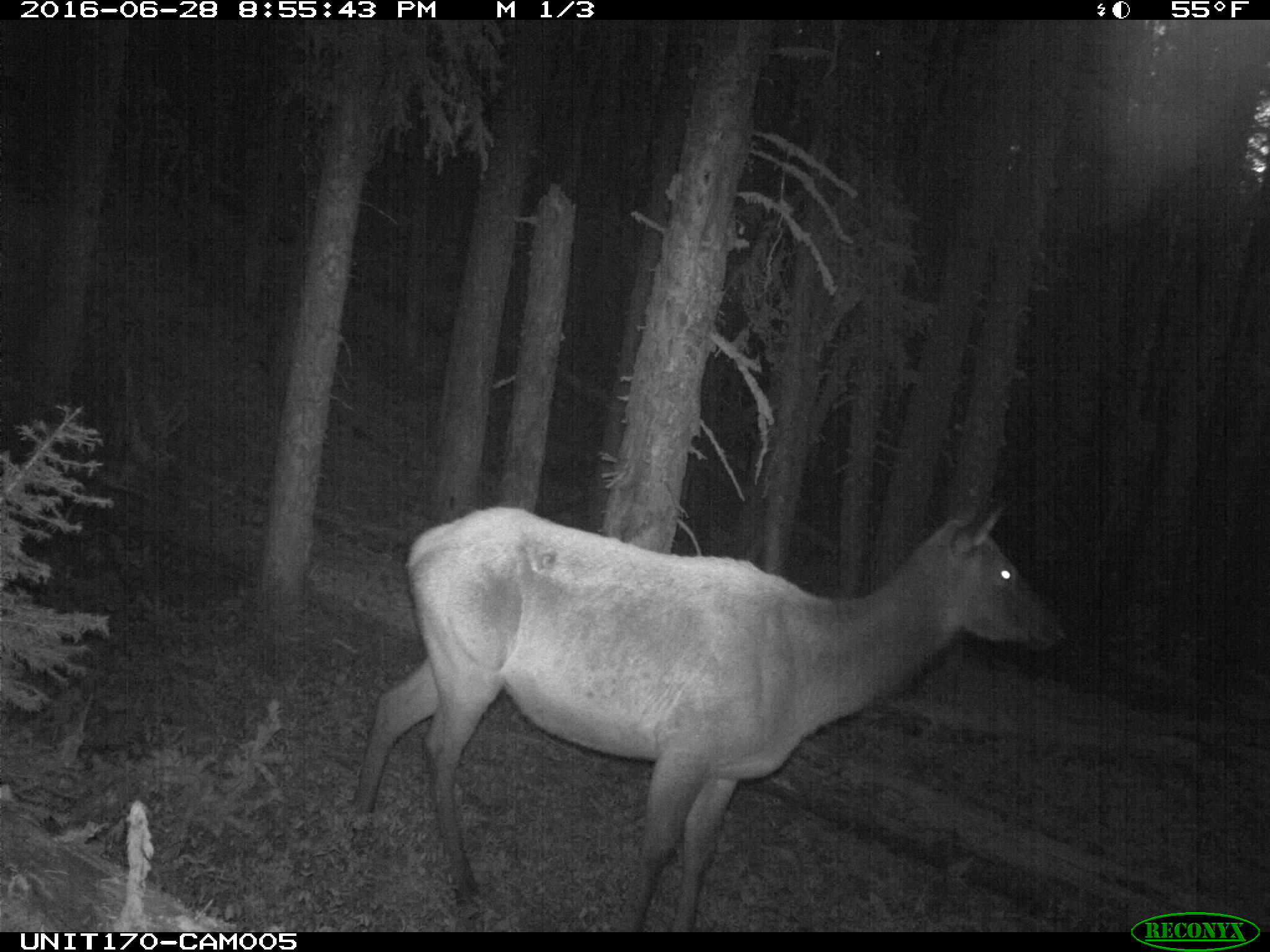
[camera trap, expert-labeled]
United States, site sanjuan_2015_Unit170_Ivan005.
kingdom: Animalia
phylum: Chordata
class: Mammalia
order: Artiodactyla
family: Cervidae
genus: Cervus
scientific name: Cervus elaphus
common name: red deer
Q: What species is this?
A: Cervus elaphus (red deer).